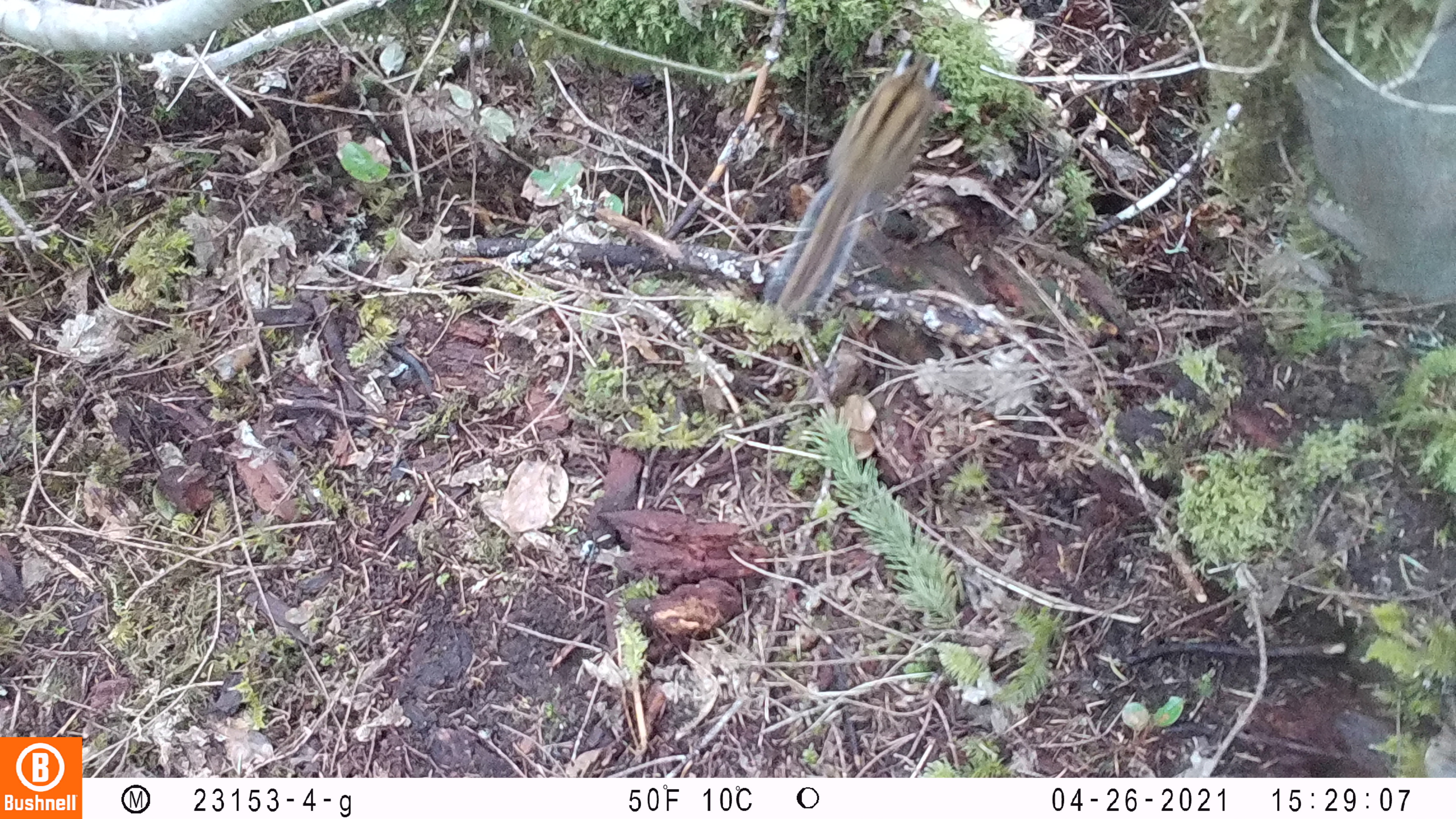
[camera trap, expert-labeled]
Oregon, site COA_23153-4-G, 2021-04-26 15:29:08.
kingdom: Animalia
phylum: Chordata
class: Mammalia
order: Rodentia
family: Sciuridae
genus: Neotamias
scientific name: Neotamias townsendii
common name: townsend's chipmunk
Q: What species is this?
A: Townsend's chipmunk (Neotamias townsendii).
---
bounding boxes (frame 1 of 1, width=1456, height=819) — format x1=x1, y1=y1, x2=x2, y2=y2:
townsend's chipmunk: x1=767, y1=41, x2=953, y2=319